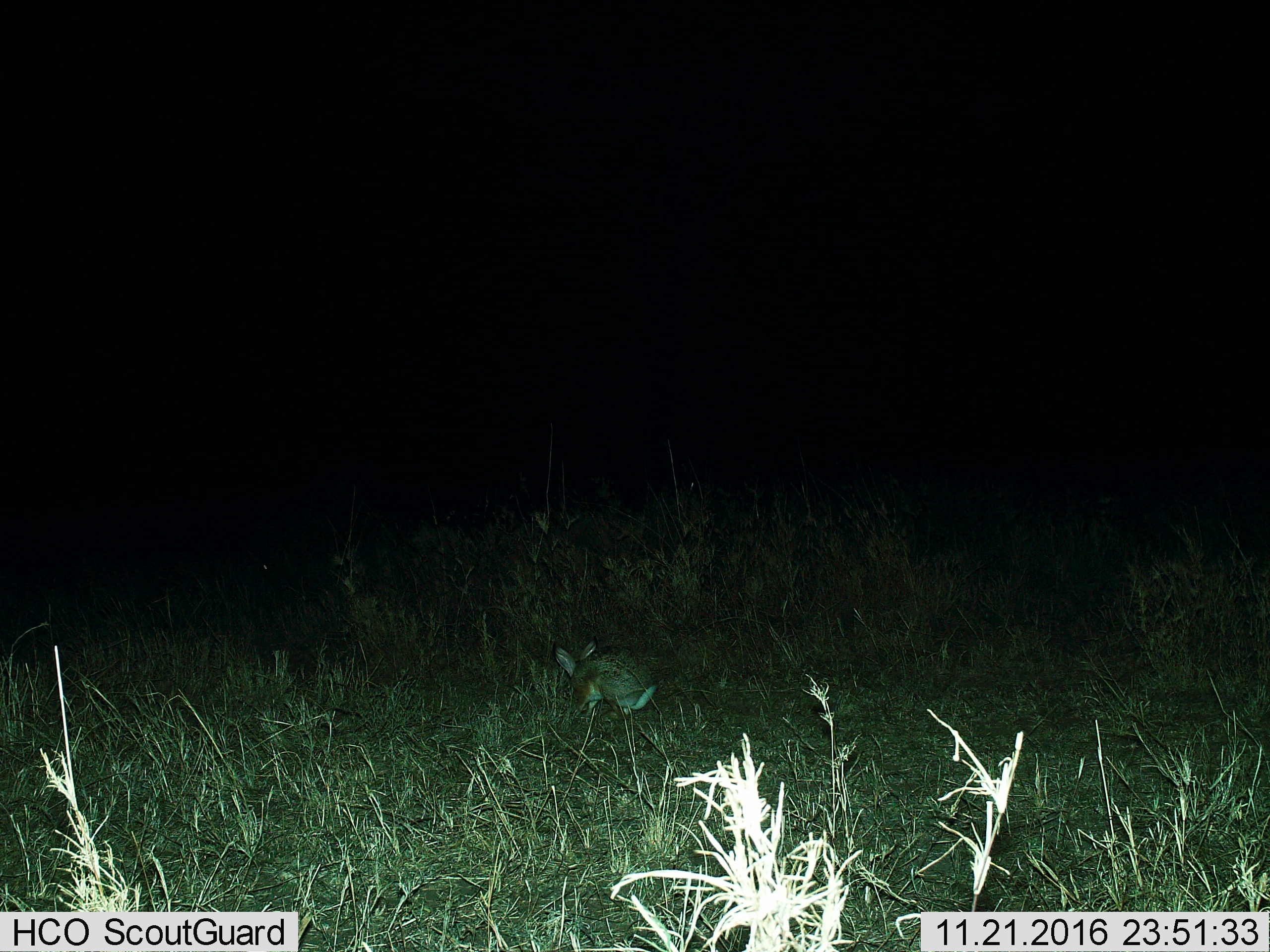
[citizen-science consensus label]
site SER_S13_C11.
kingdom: Animalia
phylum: Chordata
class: Mammalia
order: Lagomorpha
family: Leporidae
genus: Lepus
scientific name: Lepus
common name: hare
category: hareunknown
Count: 1.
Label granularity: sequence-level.